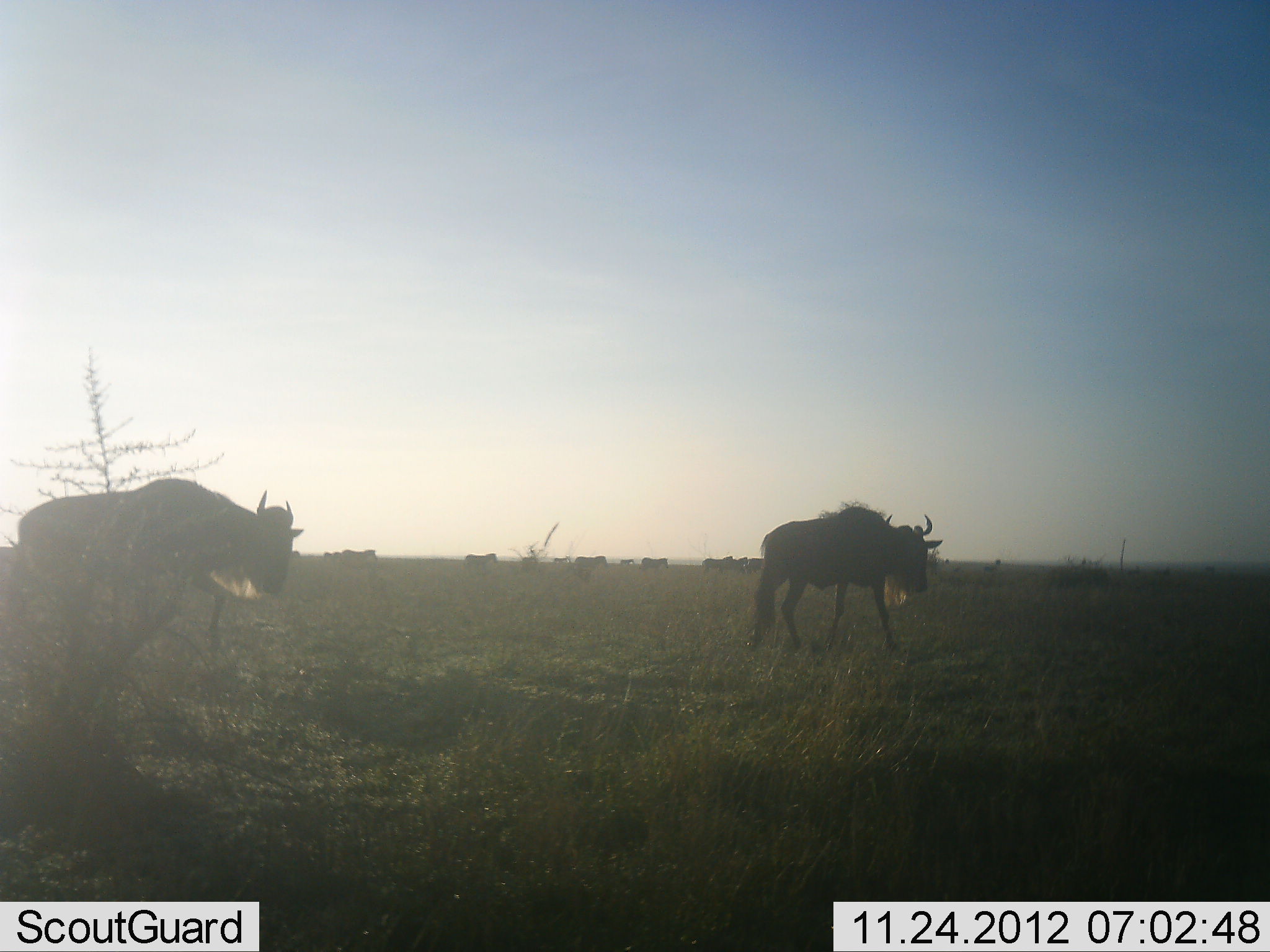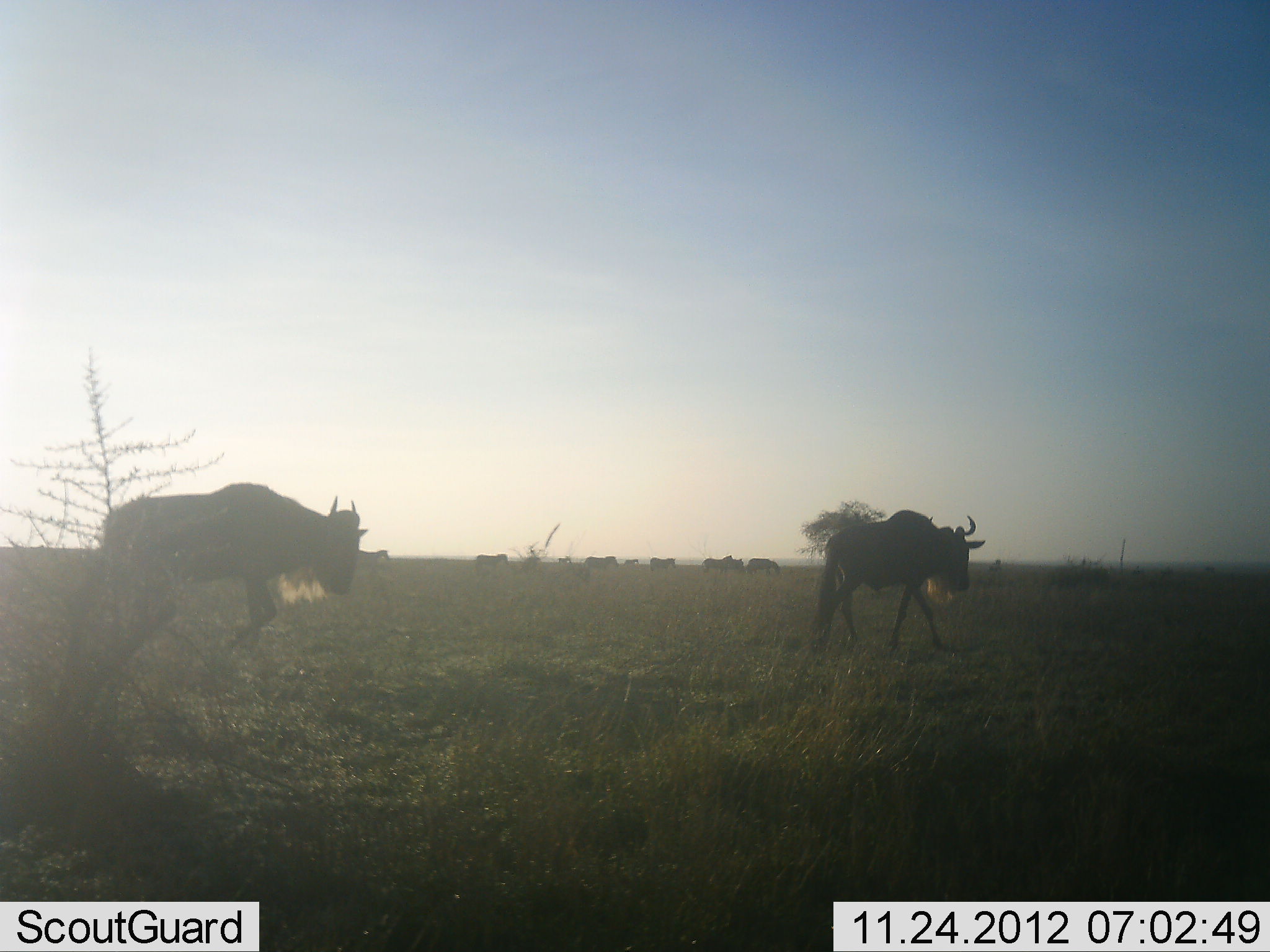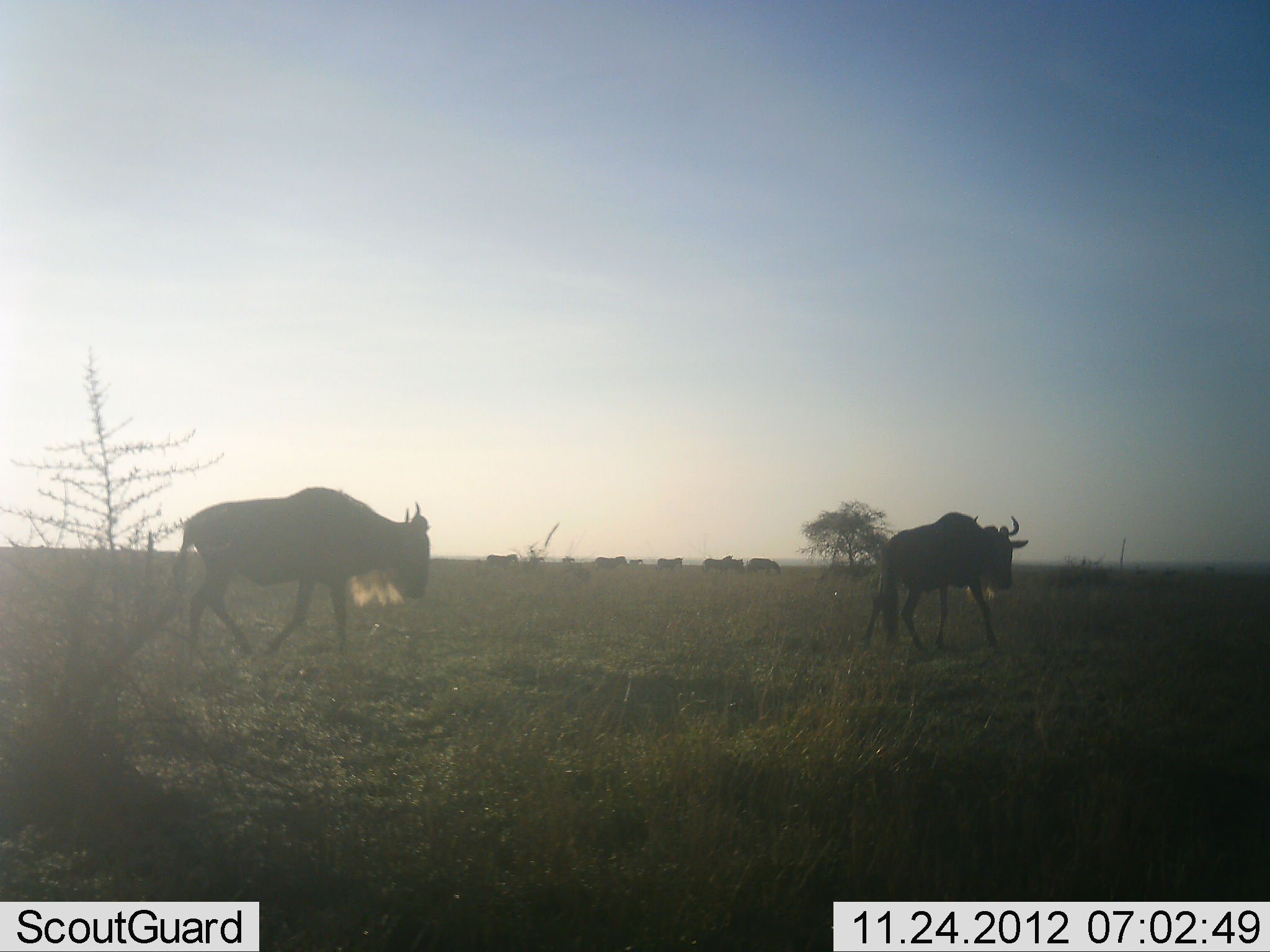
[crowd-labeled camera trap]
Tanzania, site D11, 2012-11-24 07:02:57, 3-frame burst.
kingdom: Animalia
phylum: Chordata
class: Mammalia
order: Artiodactyla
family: Bovidae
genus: Connochaetes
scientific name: Connochaetes taurinus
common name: blue wildebeest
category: wildebeest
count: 11-50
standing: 9%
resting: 0%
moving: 100%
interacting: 0%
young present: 0%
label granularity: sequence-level